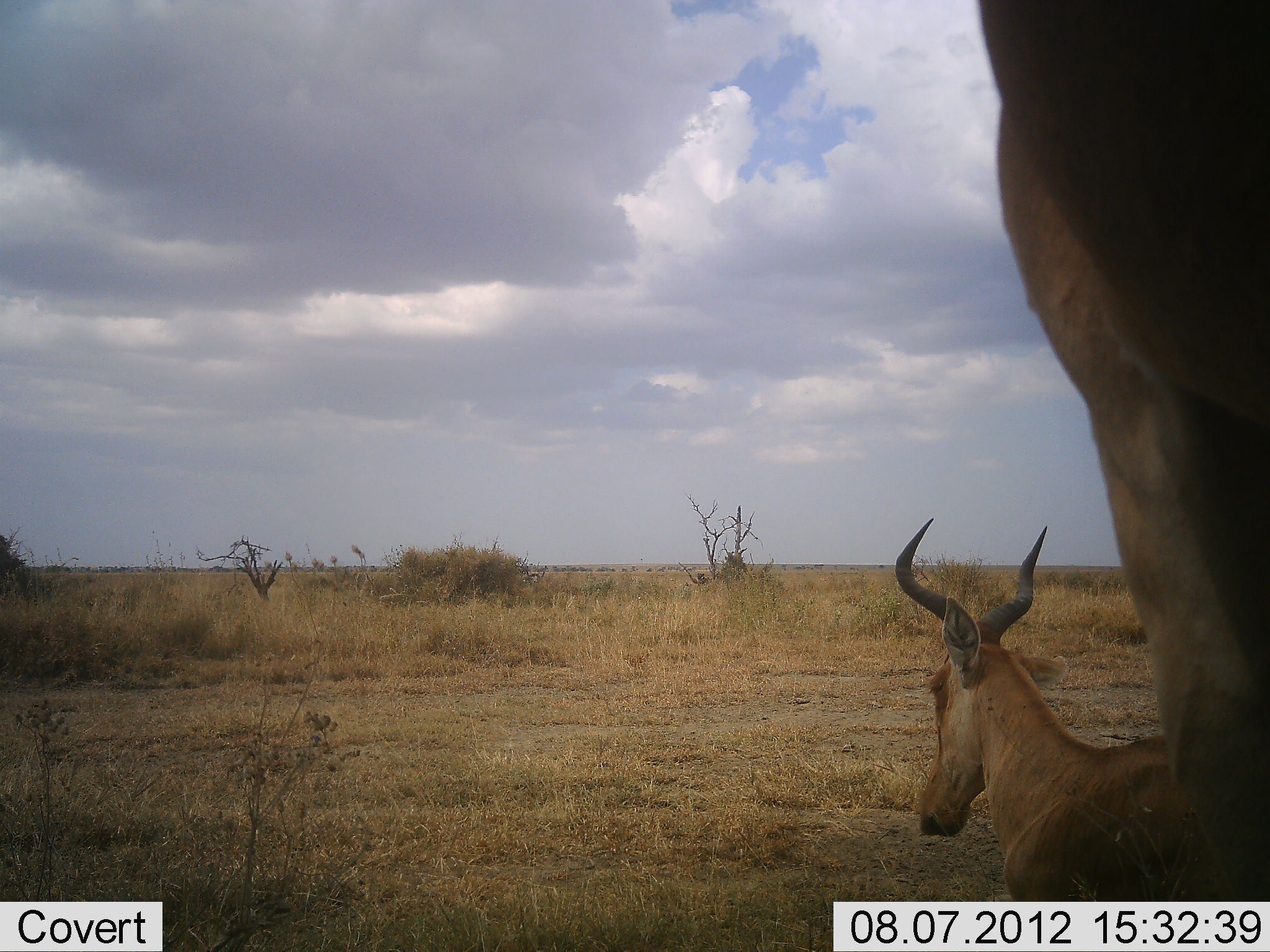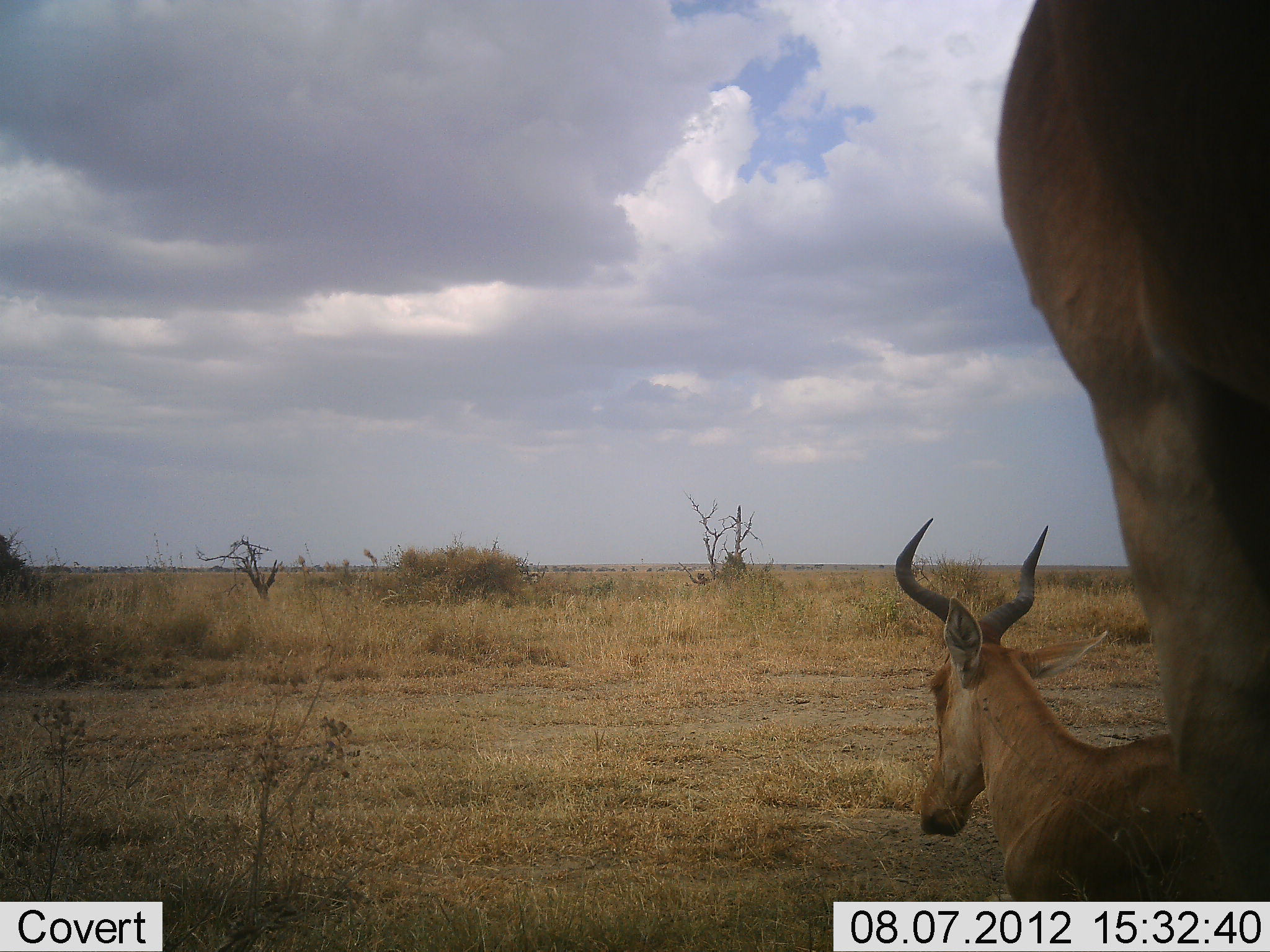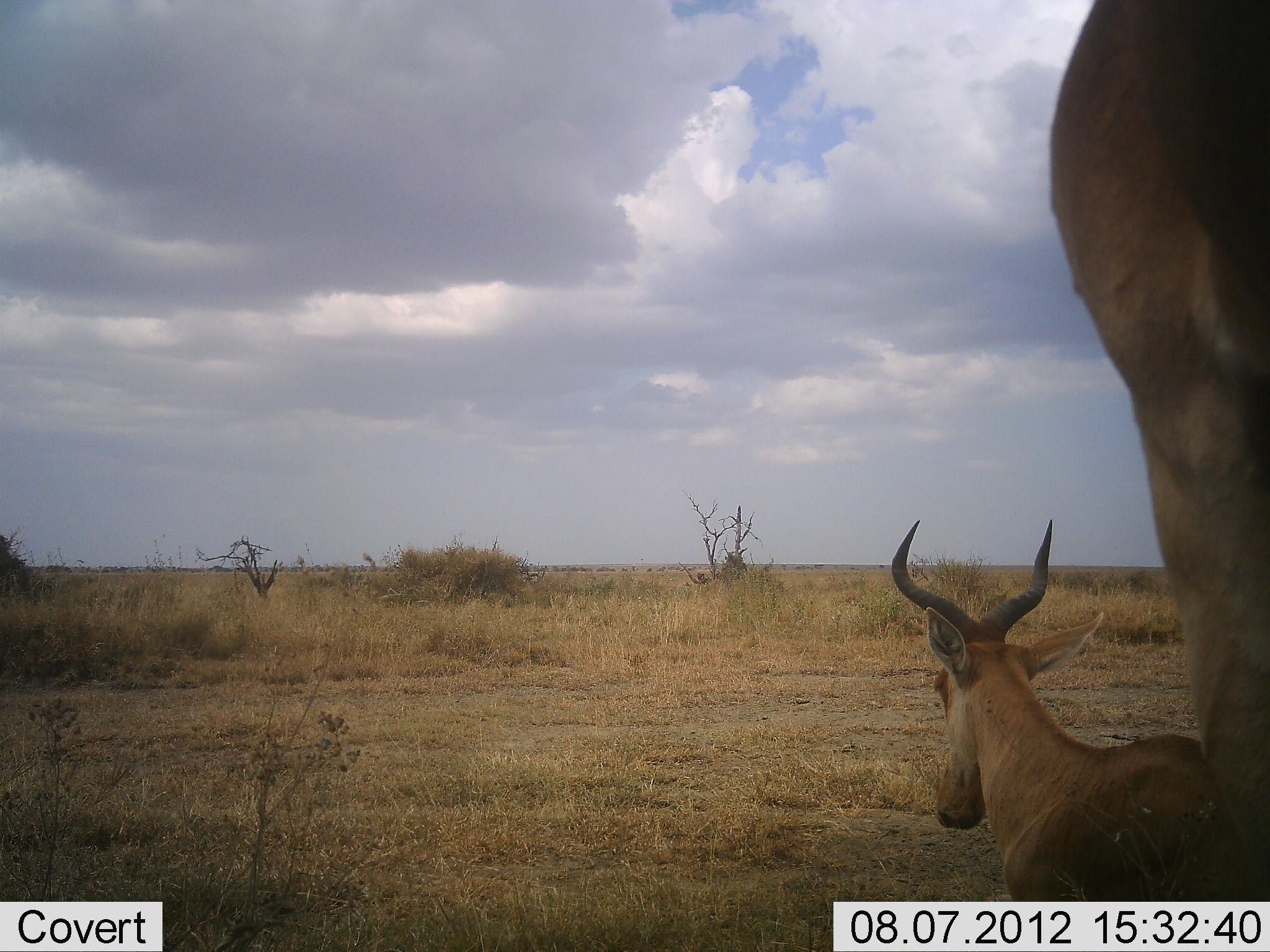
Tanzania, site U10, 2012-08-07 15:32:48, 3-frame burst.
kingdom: Animalia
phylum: Chordata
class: Mammalia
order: Artiodactyla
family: Bovidae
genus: Alcelaphus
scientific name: Alcelaphus buselaphus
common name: hartebeest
Hartebeest (Alcelaphus buselaphus), count 2. Behavior (volunteer vote fractions): standing 60%, resting 100%, moving 0%, interacting 0%. Young present (vote fraction): 0%. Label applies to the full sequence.